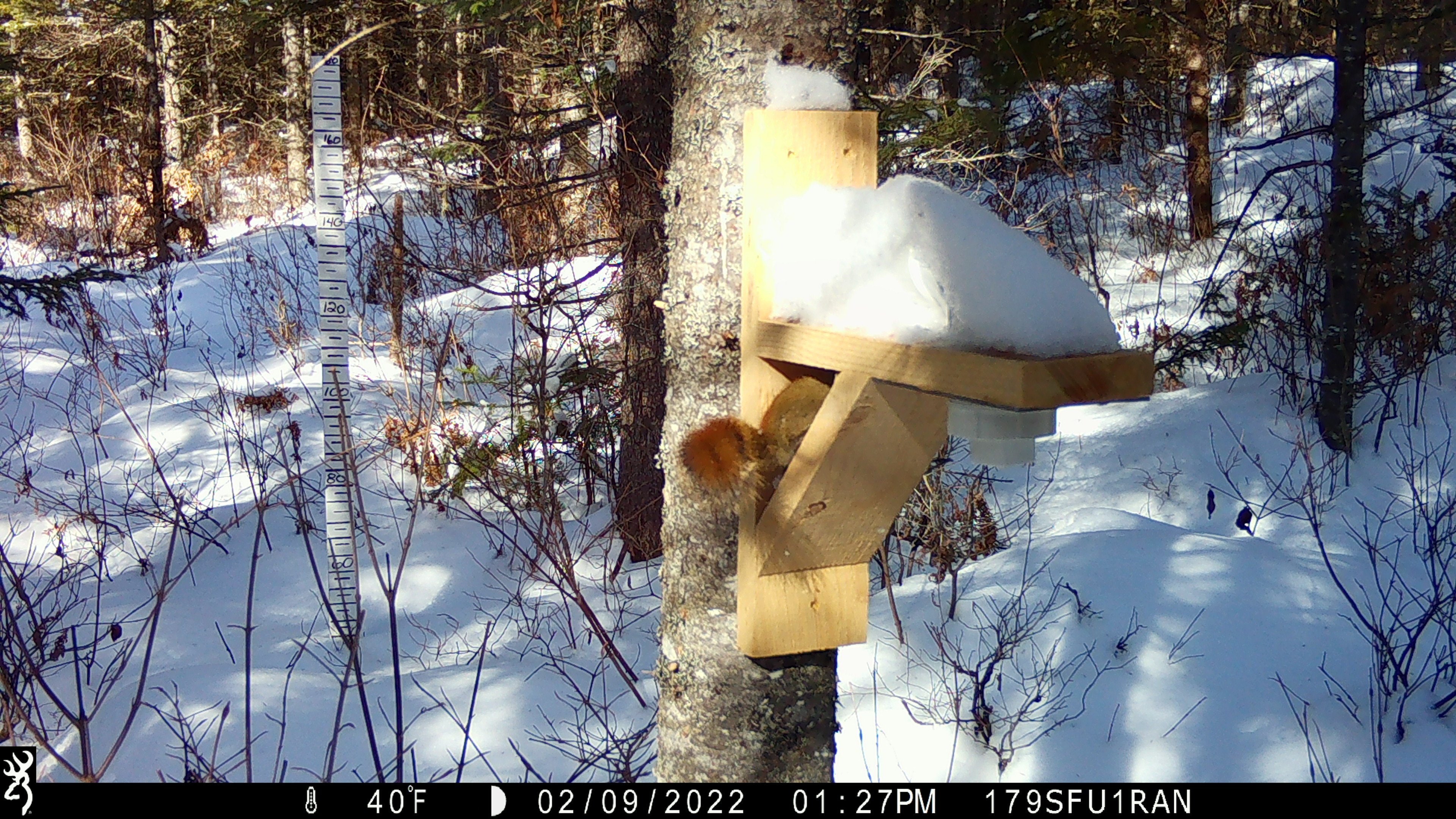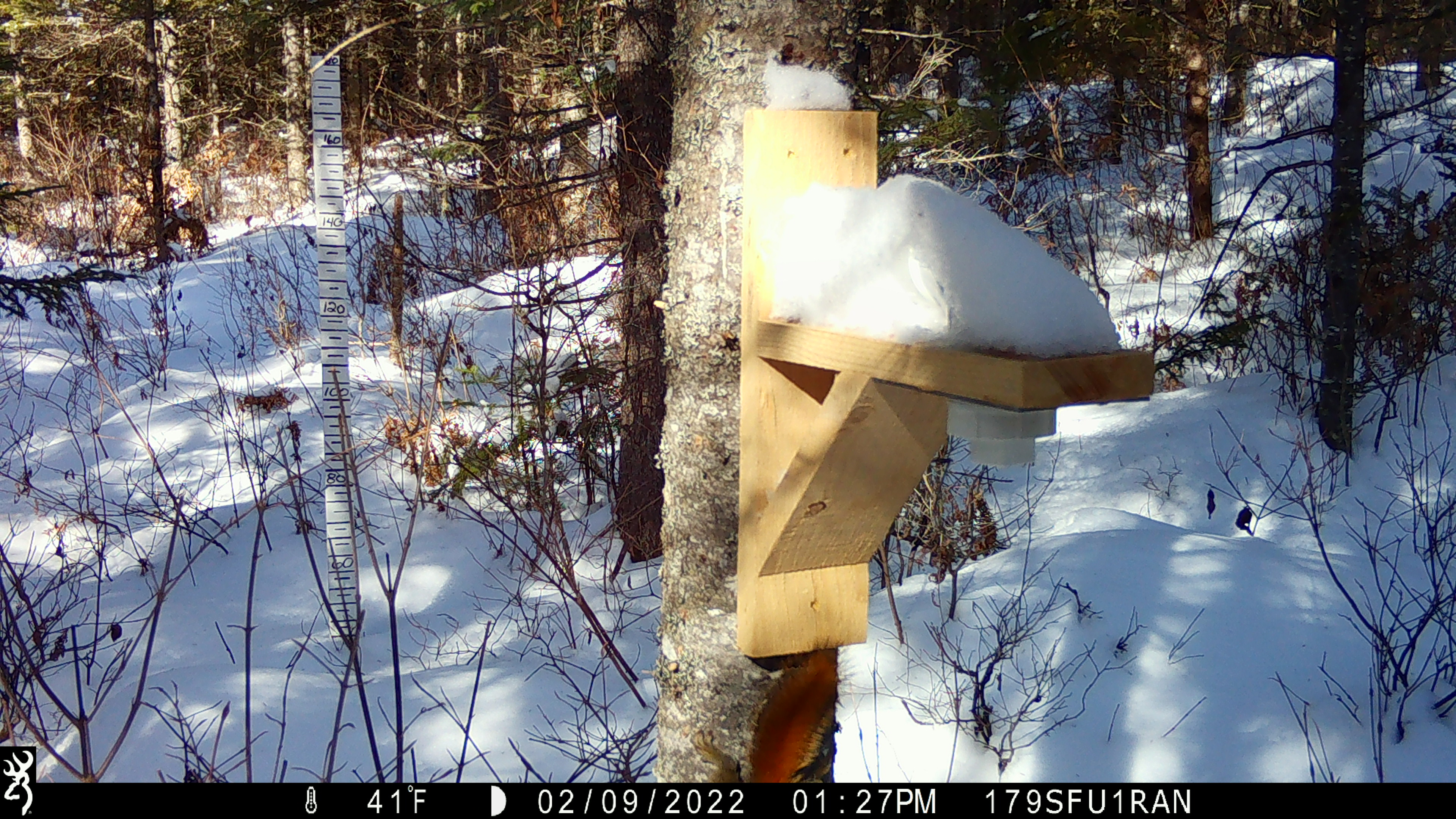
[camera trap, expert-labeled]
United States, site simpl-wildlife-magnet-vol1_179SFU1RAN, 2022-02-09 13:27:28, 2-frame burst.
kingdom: Animalia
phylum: Chordata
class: Mammalia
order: Rodentia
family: Sciuridae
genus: Tamiasciurus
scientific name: Tamiasciurus hudsonicus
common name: red squirrel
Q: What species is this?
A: Red squirrel (Tamiasciurus hudsonicus).